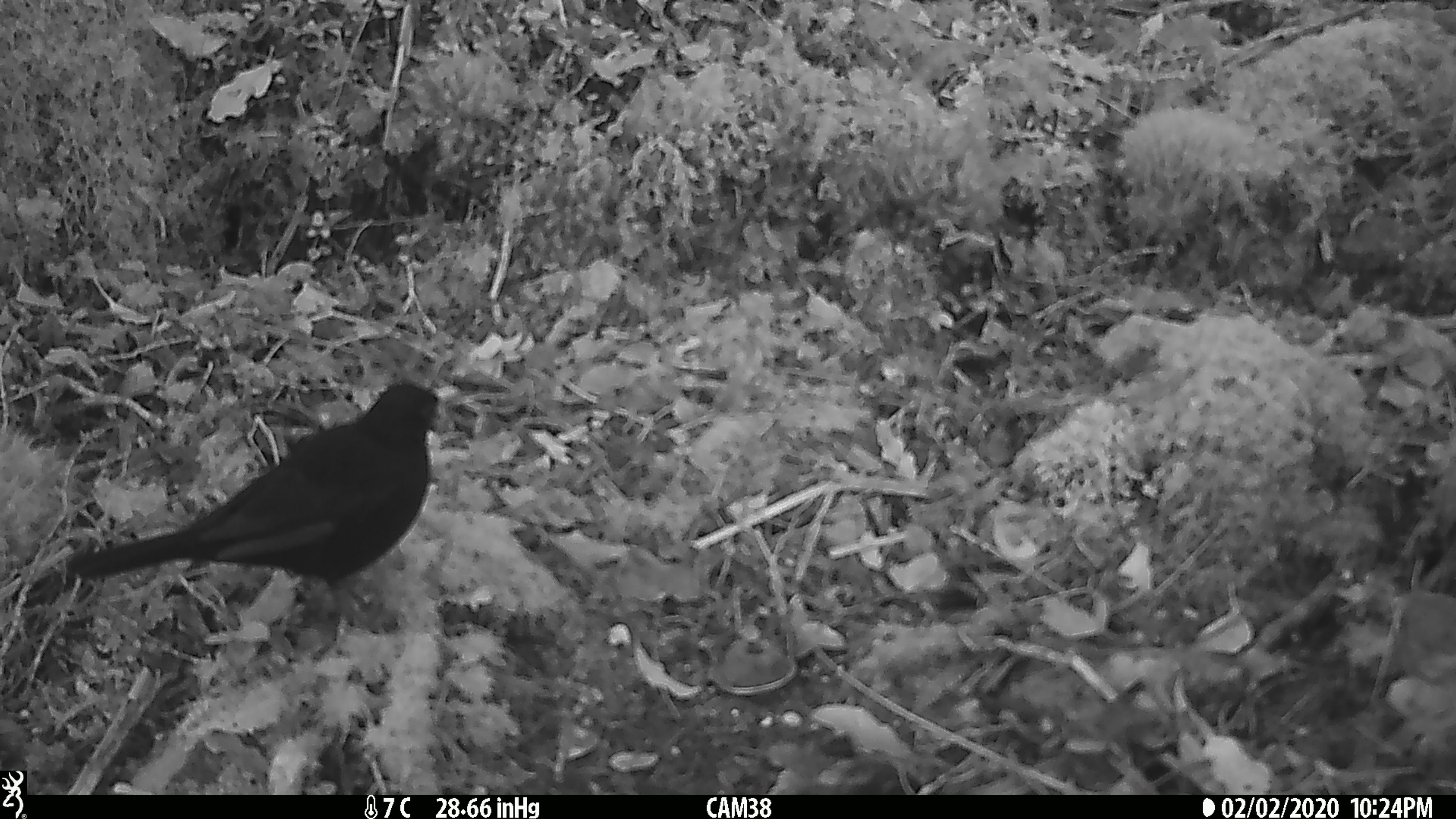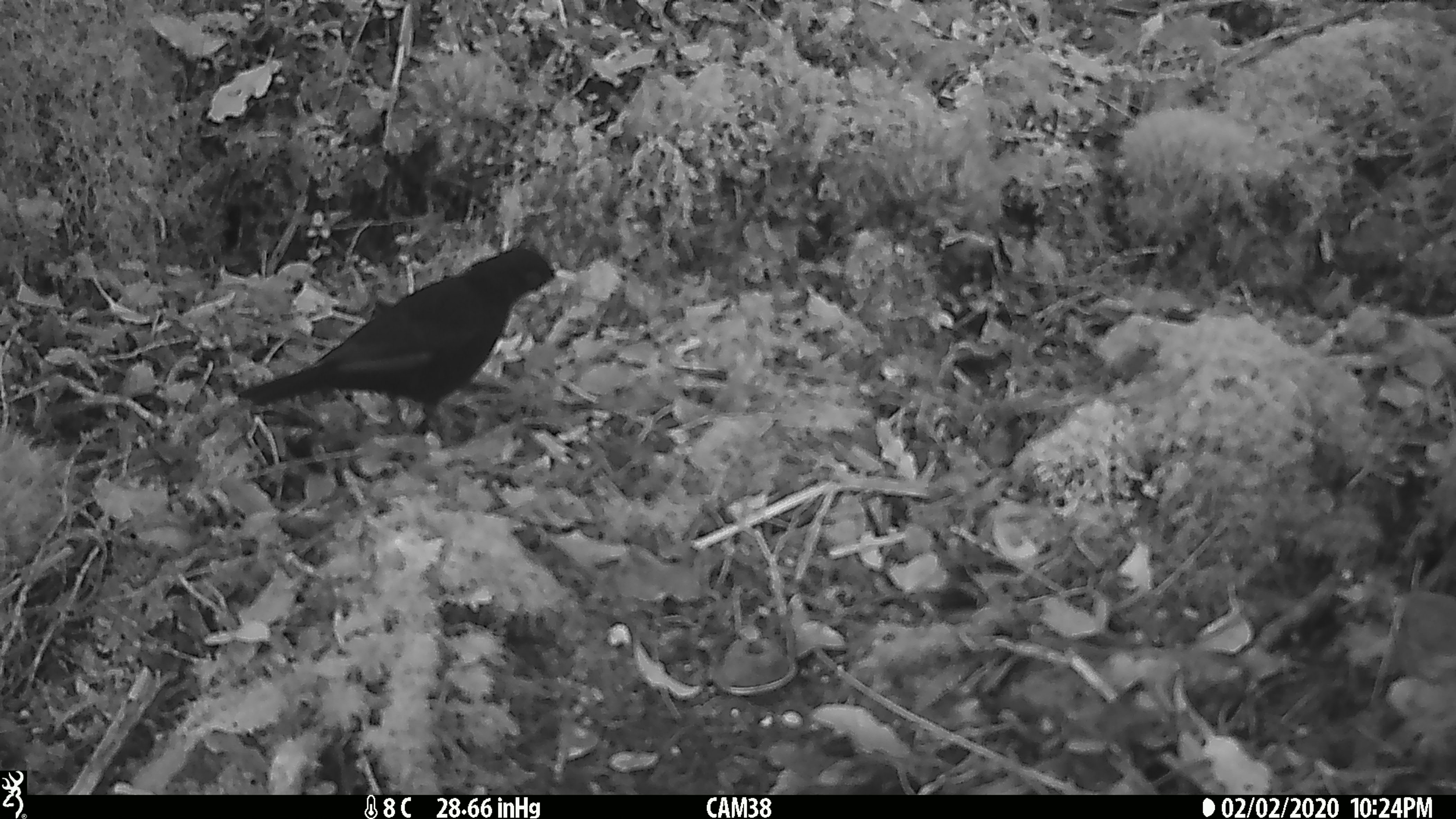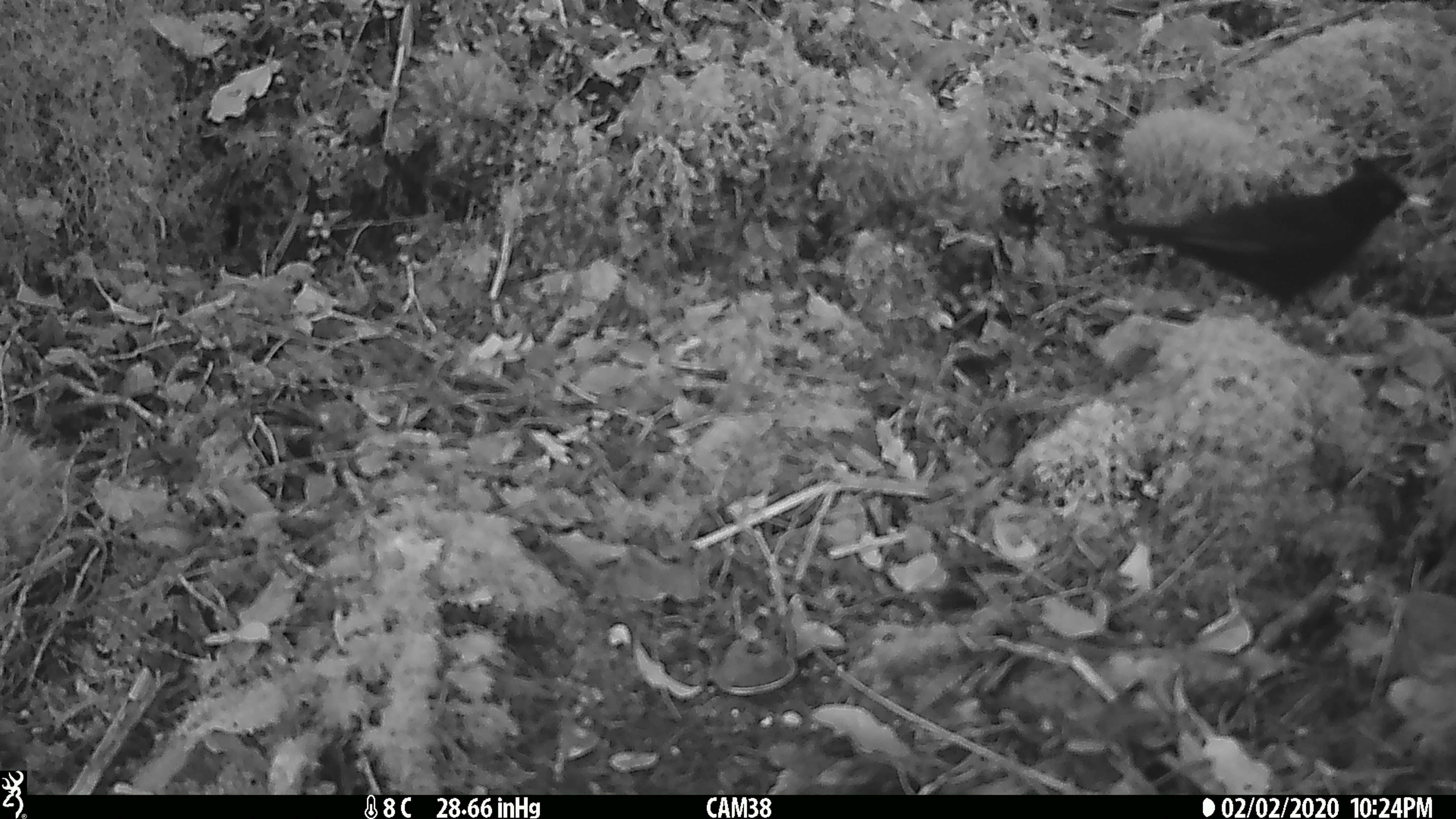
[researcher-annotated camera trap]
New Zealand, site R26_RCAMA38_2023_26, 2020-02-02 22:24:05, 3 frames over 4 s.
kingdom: Animalia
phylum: Chordata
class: Aves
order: Passeriformes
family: Turdidae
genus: Turdus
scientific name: Turdus merula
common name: eurasian blackbird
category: blackbird